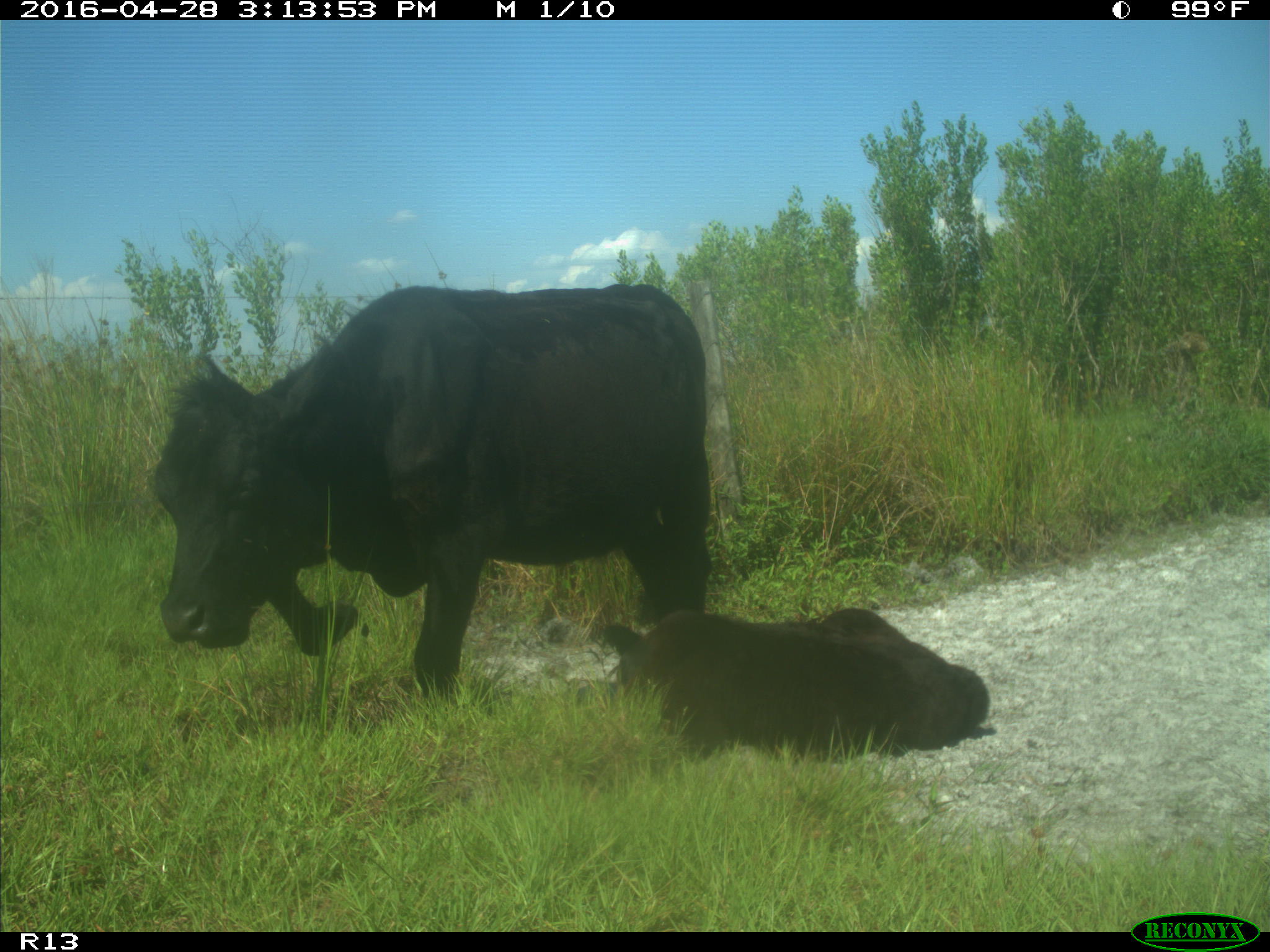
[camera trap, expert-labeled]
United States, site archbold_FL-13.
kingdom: Animalia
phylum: Chordata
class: Mammalia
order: Artiodactyla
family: Bovidae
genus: Bos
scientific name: Bos taurus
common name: domestic cow